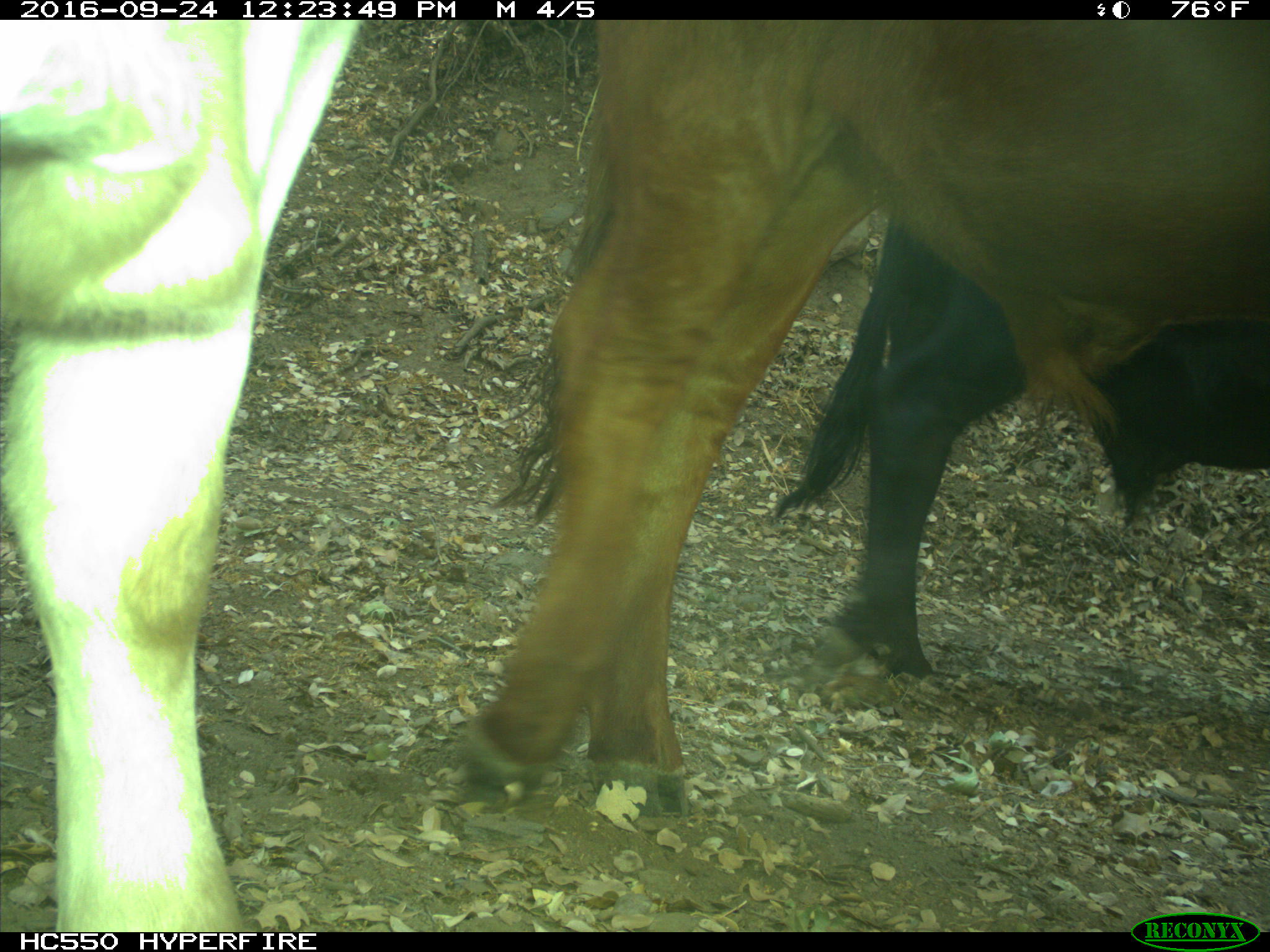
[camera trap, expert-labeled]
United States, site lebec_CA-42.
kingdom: Animalia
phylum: Chordata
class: Mammalia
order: Artiodactyla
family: Bovidae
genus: Bos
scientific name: Bos taurus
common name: domestic cow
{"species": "Bos taurus (domestic cow)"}